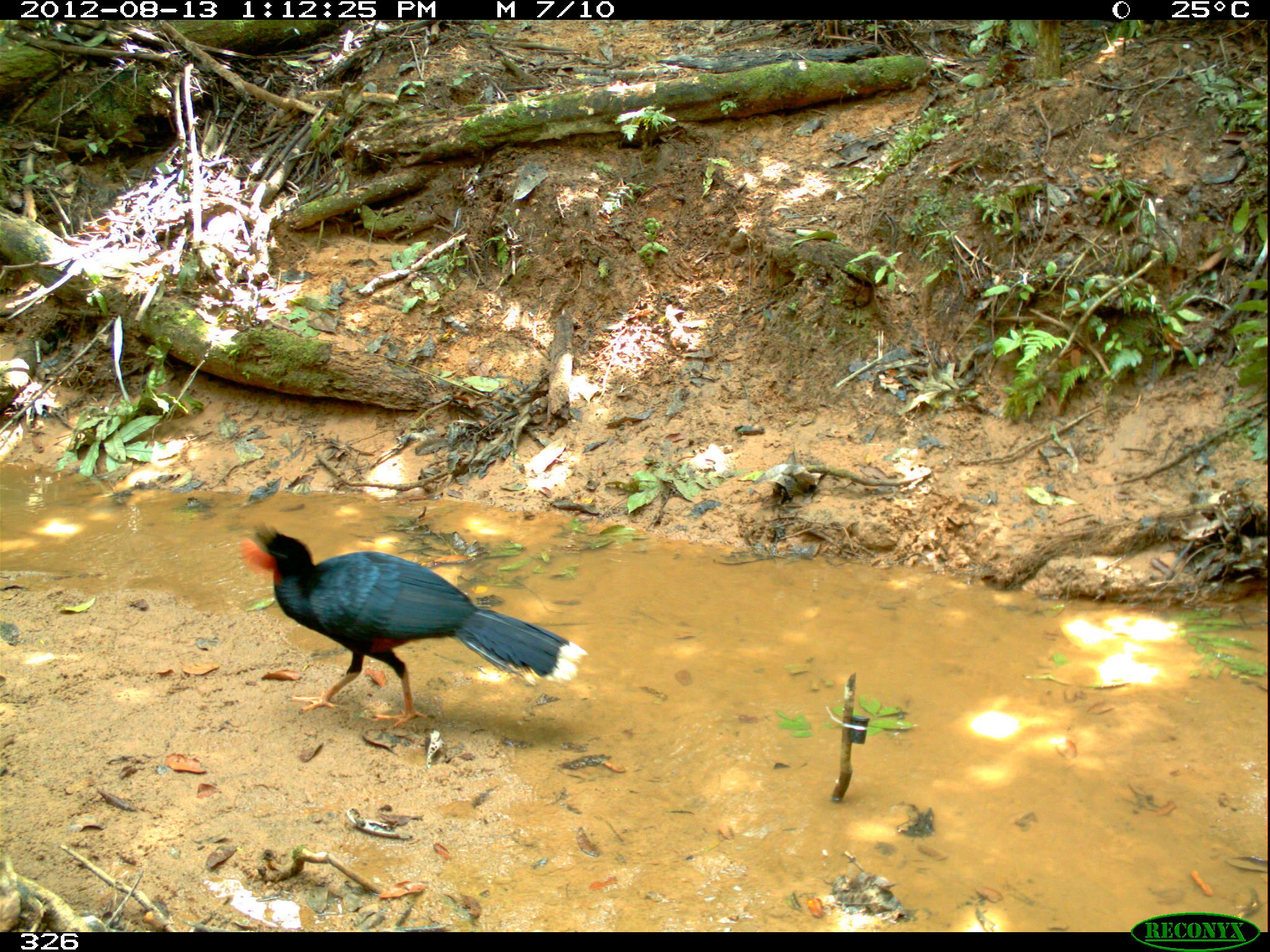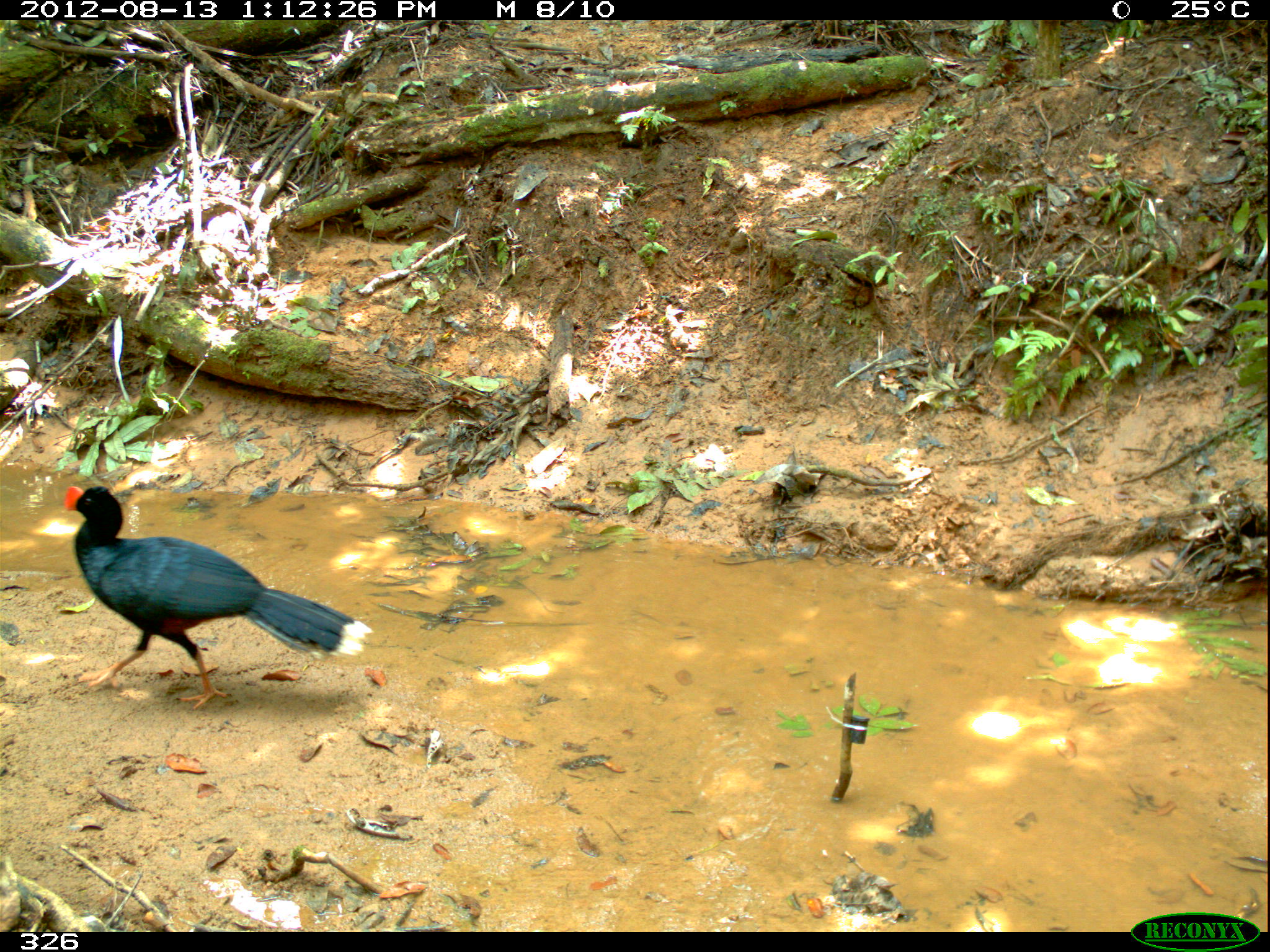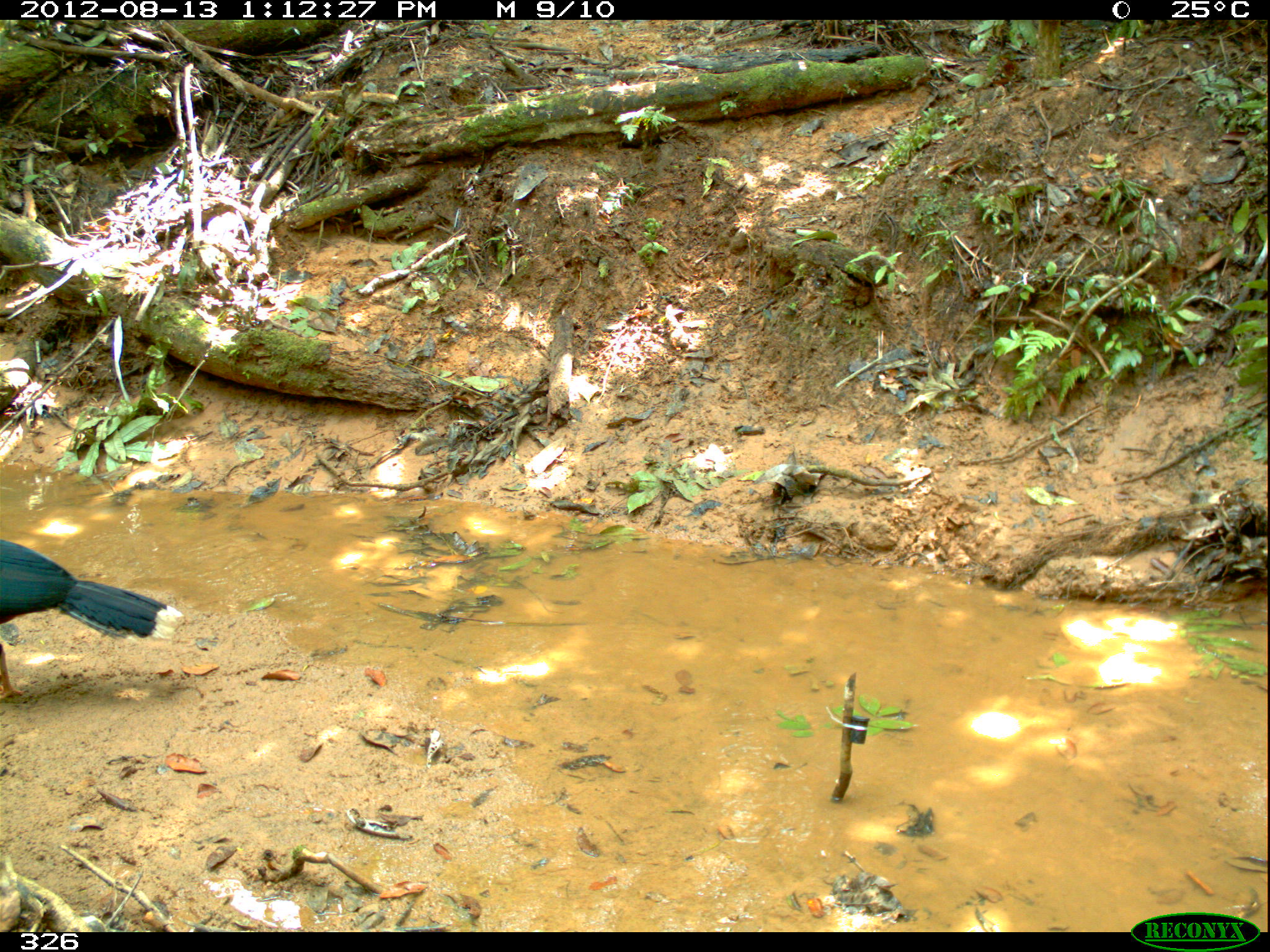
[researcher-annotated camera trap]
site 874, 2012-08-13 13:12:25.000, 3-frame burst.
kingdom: Animalia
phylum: Chordata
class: Aves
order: Galliformes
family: Cracidae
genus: Mitu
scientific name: Mitu tuberosum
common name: razor-billed curassow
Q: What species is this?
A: Mitu tuberosum (razor-billed curassow).